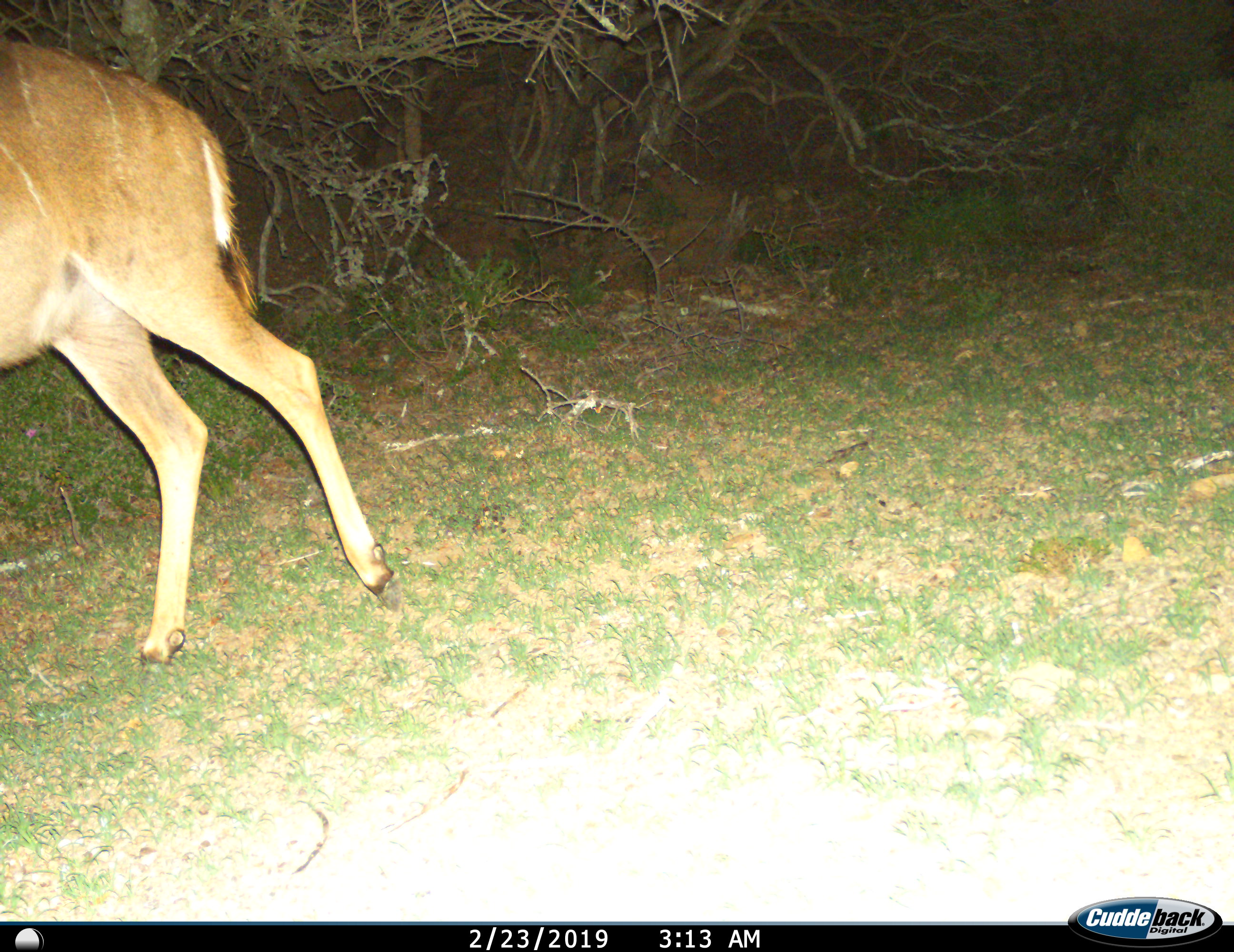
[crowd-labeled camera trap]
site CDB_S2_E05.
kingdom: Animalia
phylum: Chordata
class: Mammalia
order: Artiodactyla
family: Bovidae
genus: Tragelaphus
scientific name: Tragelaphus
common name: kudu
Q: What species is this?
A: Kudu (Tragelaphus).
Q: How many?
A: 1.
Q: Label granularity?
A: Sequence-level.